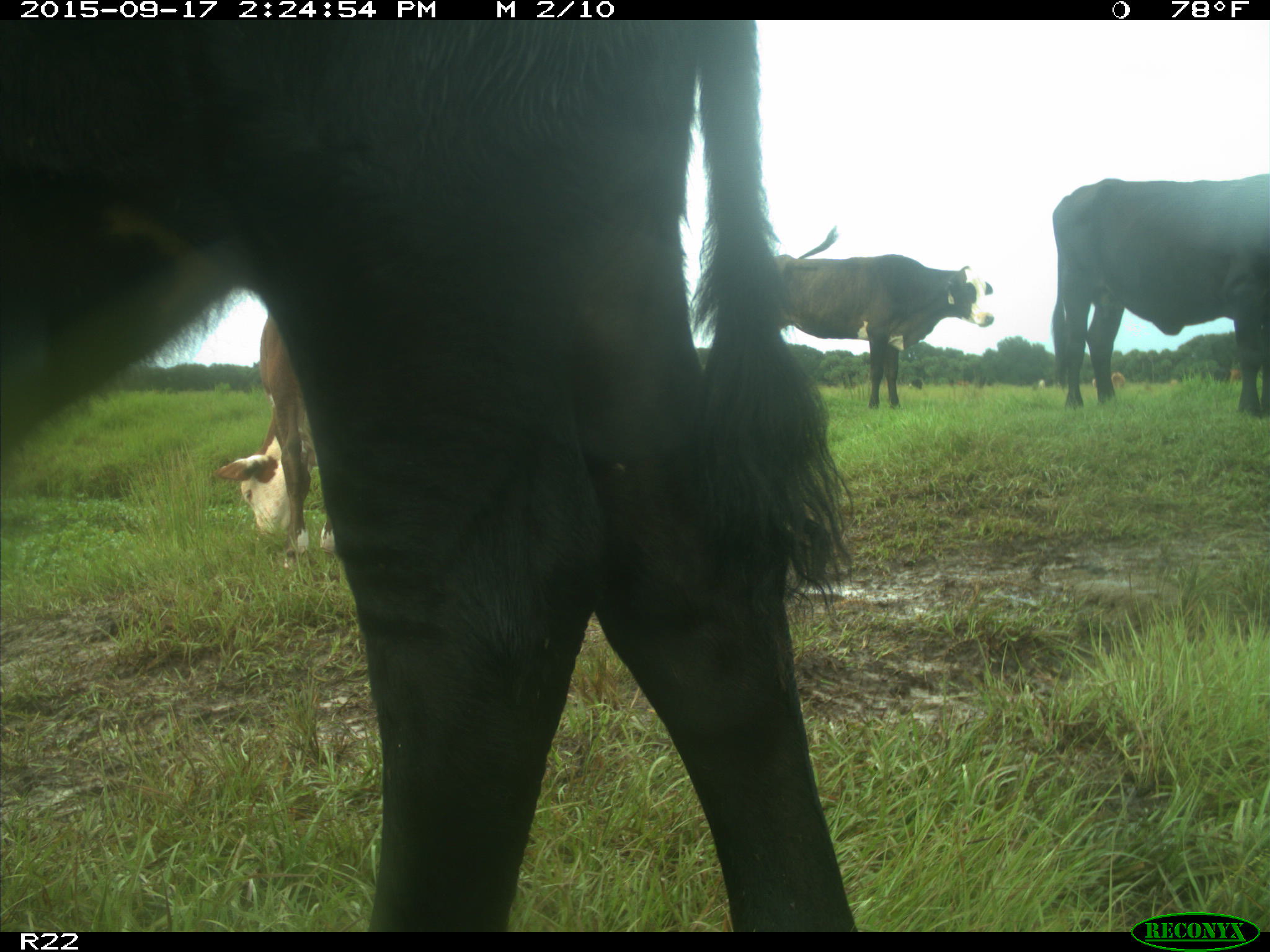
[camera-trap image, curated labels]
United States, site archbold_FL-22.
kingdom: Animalia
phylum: Chordata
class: Mammalia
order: Artiodactyla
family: Bovidae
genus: Bos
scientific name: Bos taurus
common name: domestic cow